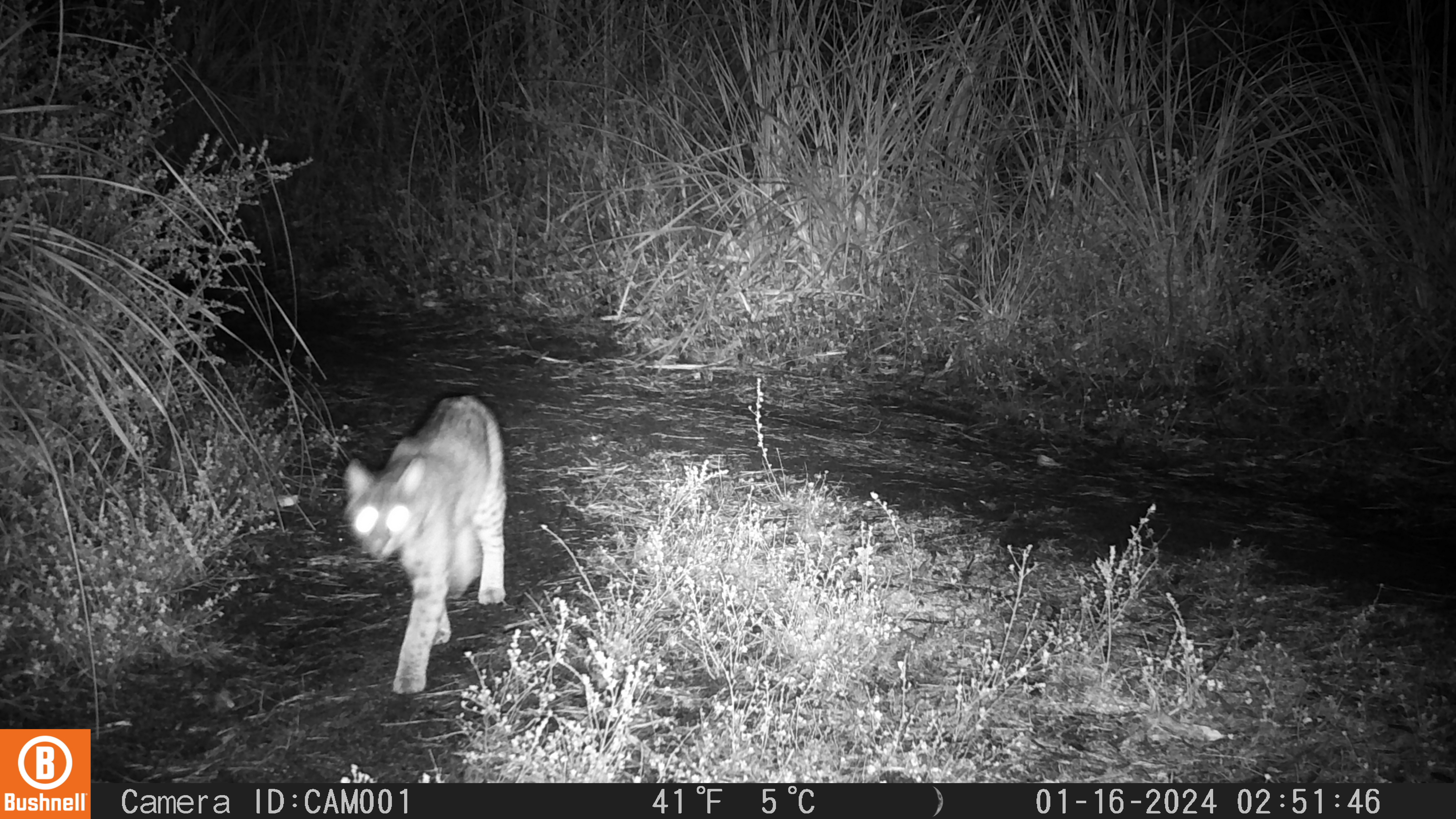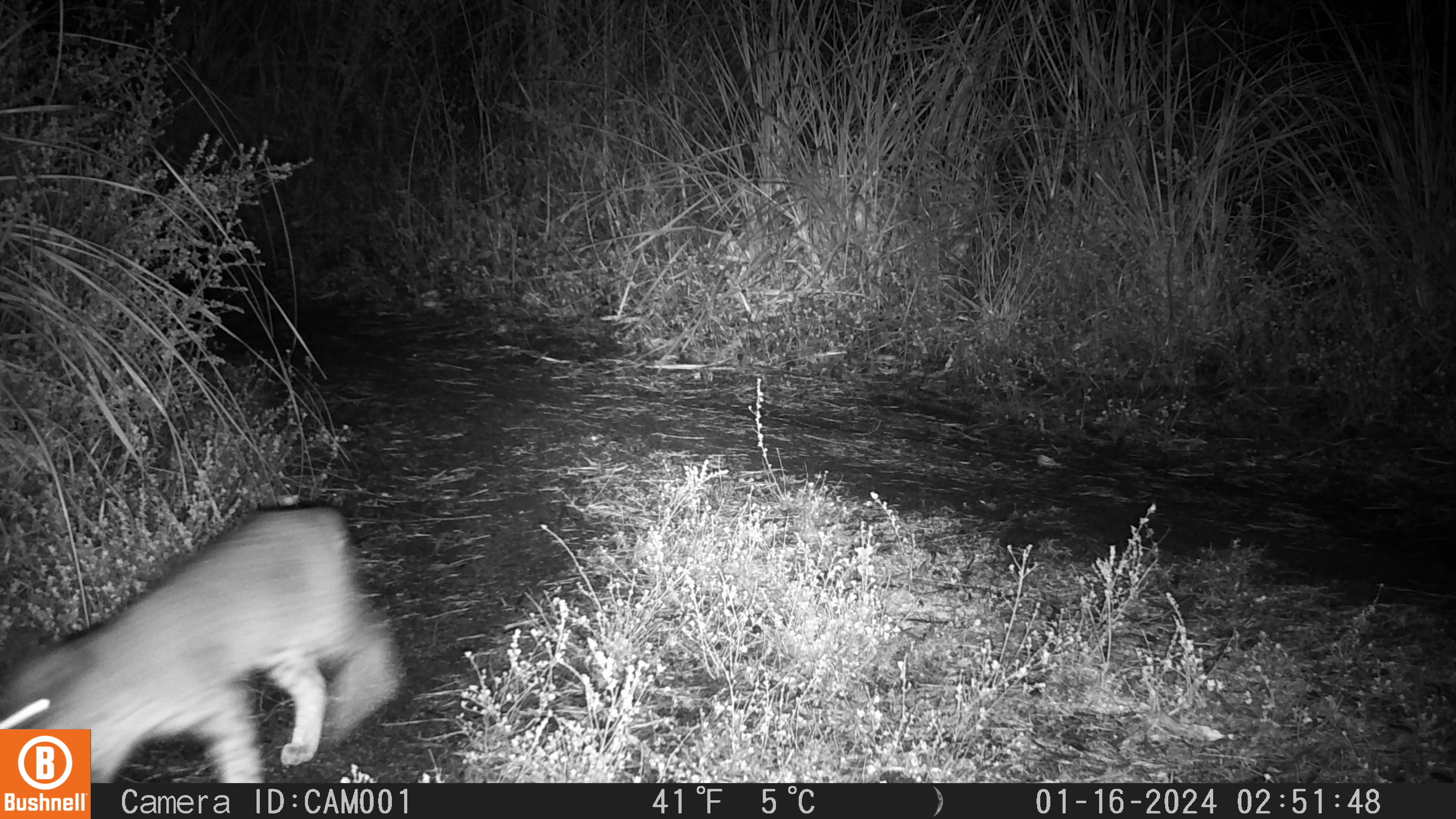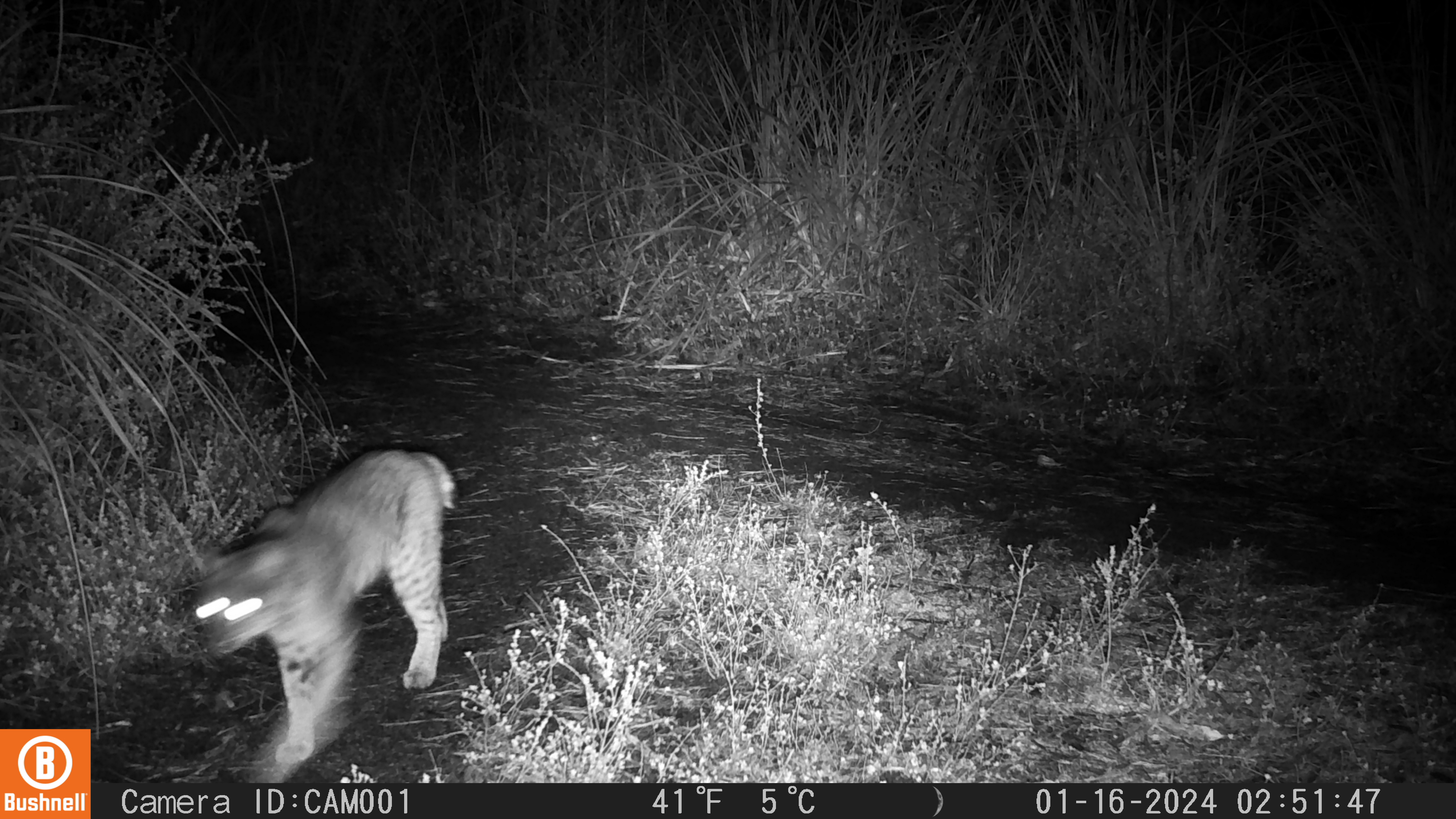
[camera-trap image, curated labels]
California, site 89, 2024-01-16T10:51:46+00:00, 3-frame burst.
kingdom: Animalia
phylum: Chordata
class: Mammalia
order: Carnivora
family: Felidae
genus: Lynx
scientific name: Lynx rufus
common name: bobcat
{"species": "bobcat (Lynx rufus)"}